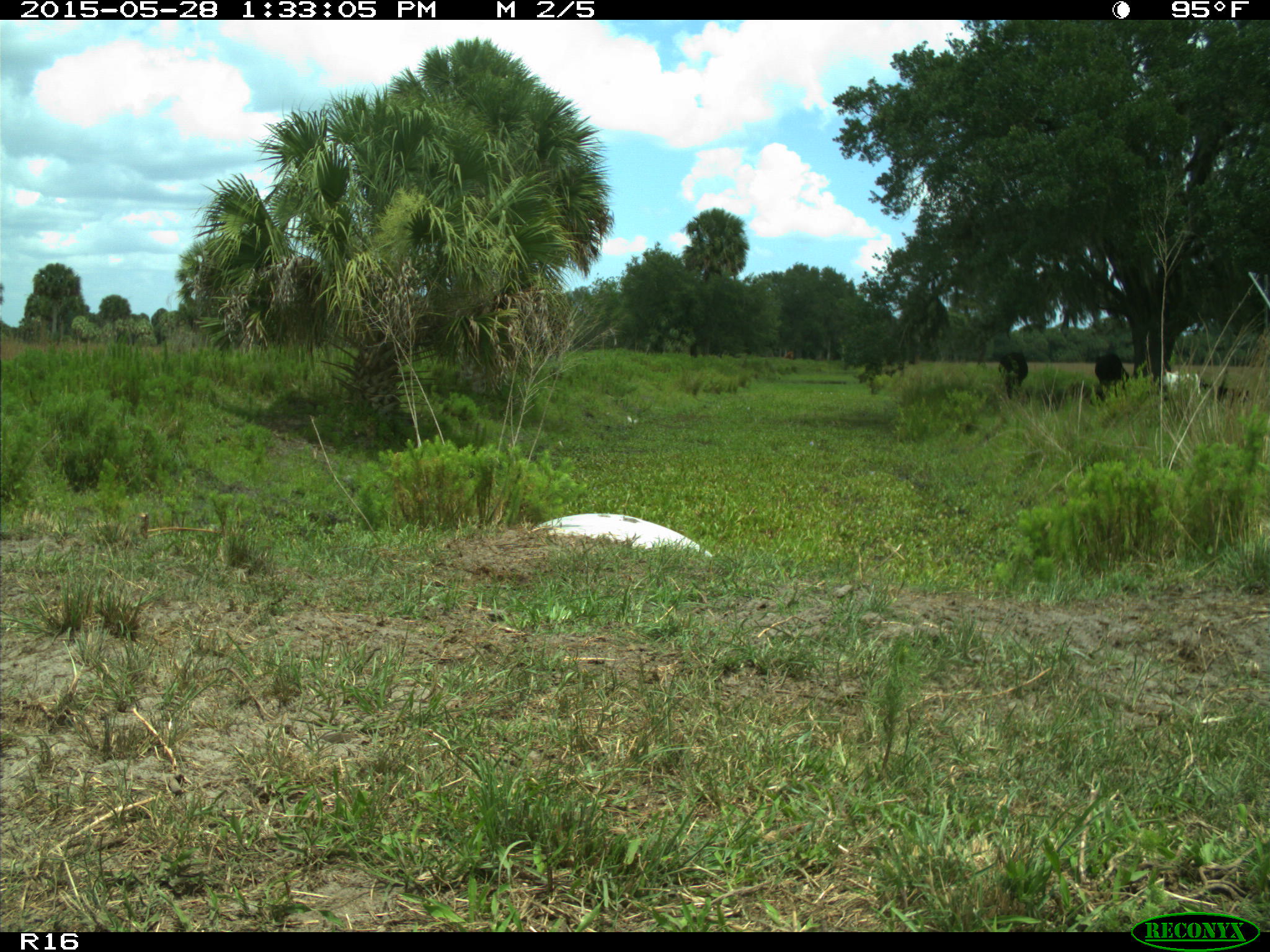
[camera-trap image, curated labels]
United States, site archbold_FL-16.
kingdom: Animalia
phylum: Chordata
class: Mammalia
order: Artiodactyla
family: Bovidae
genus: Bos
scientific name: Bos taurus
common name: domestic cow